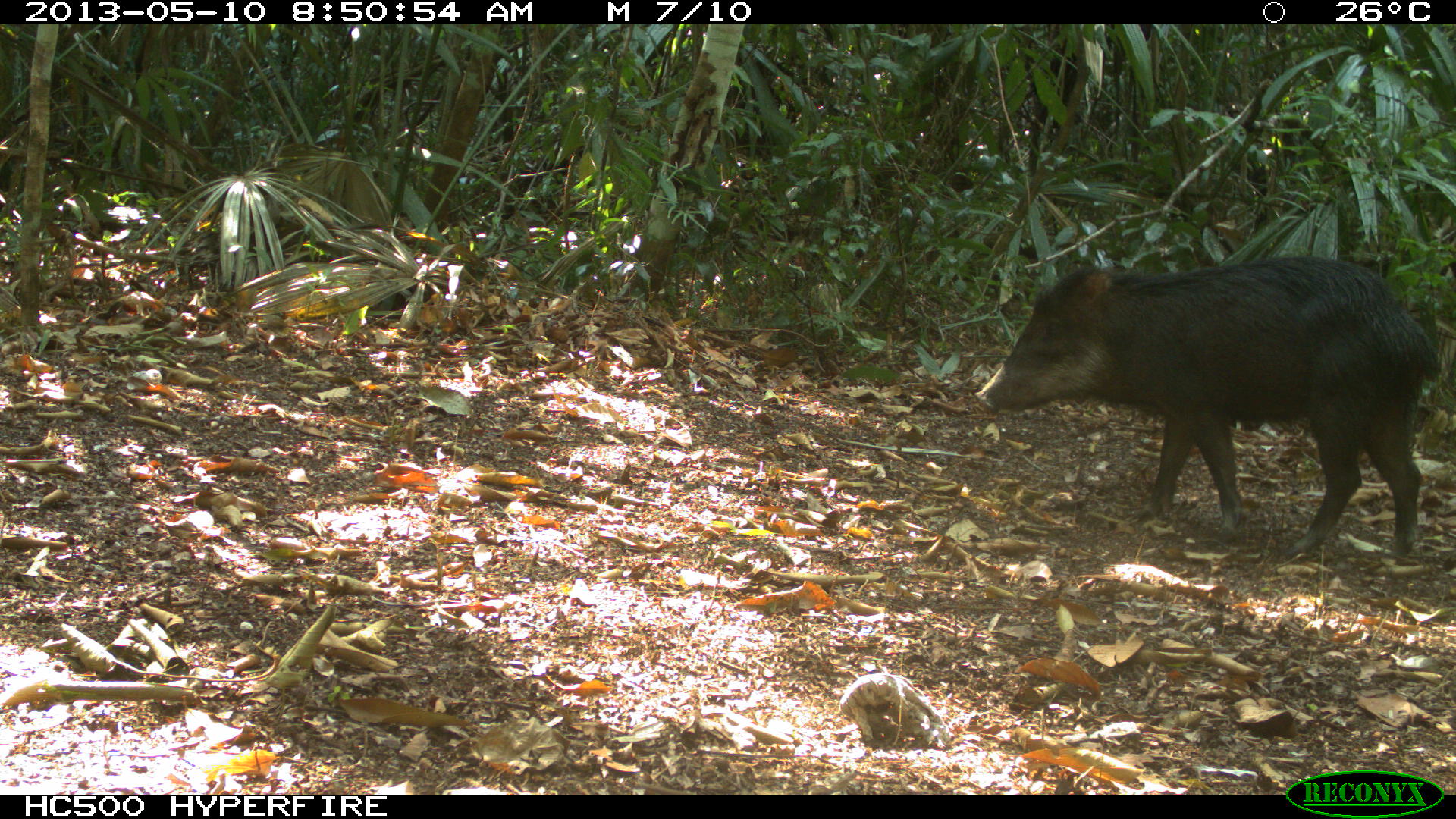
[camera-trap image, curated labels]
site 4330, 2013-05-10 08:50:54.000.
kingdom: Animalia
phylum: Chordata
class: Mammalia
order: Artiodactyla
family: Tayassuidae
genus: Tayassu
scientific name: Tayassu pecari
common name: white-lipped peccary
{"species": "Tayassu pecari (white-lipped peccary)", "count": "2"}